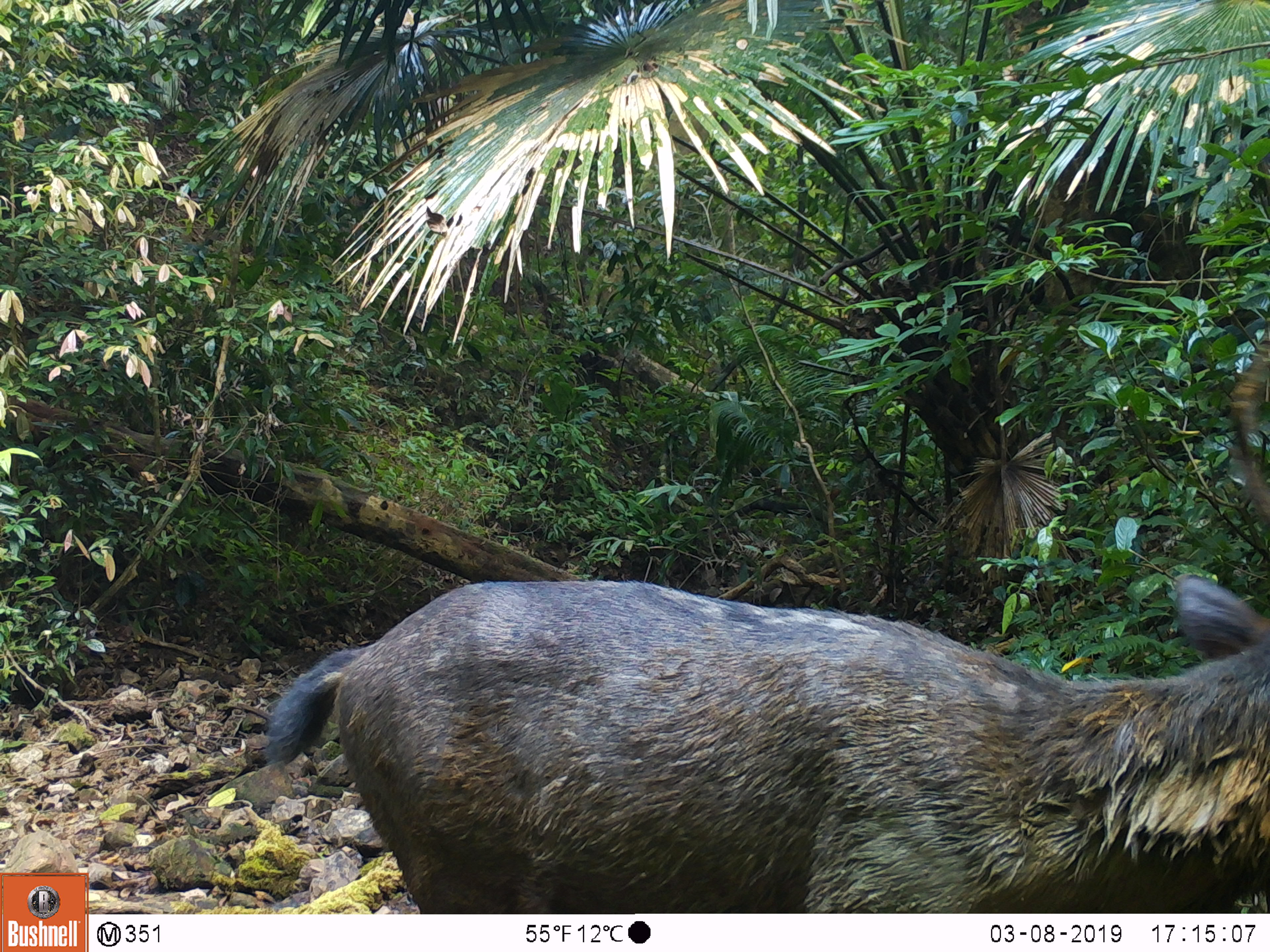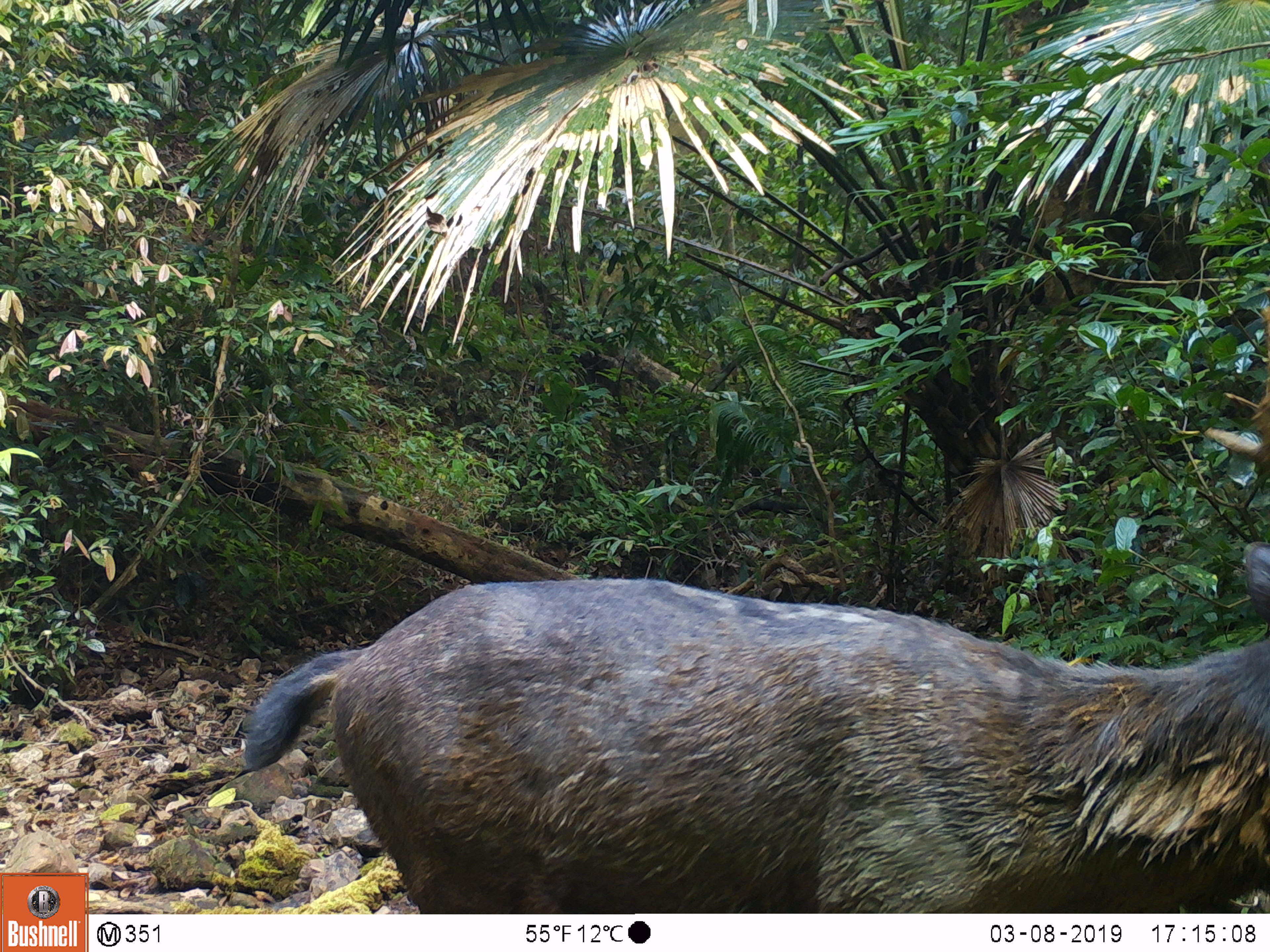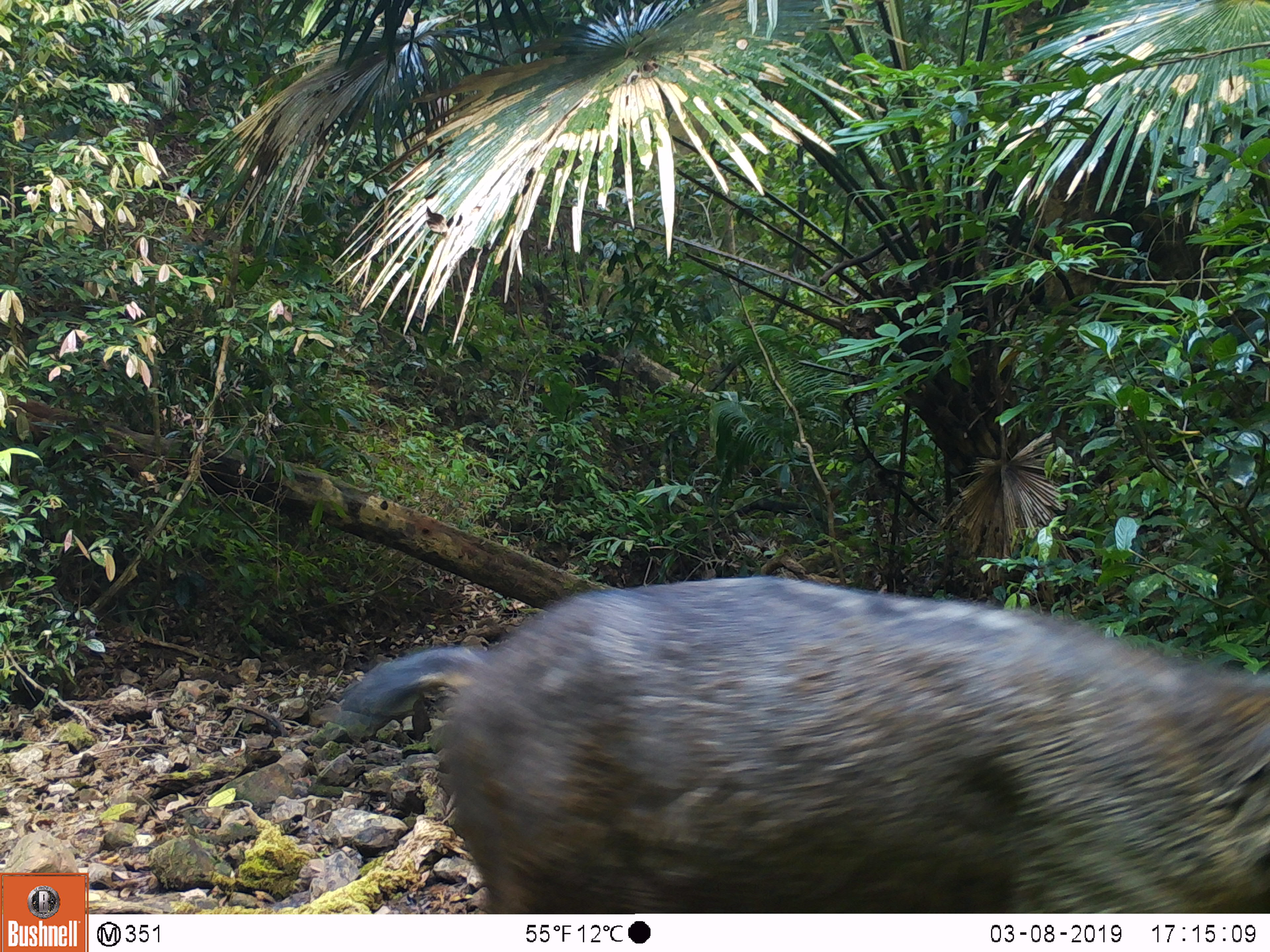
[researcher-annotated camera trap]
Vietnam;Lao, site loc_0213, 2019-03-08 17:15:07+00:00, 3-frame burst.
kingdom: Animalia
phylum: Chordata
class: Mammalia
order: Artiodactyla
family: Cervidae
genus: Rusa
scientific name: Rusa unicolor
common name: sambar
Sambar (Rusa unicolor). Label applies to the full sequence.